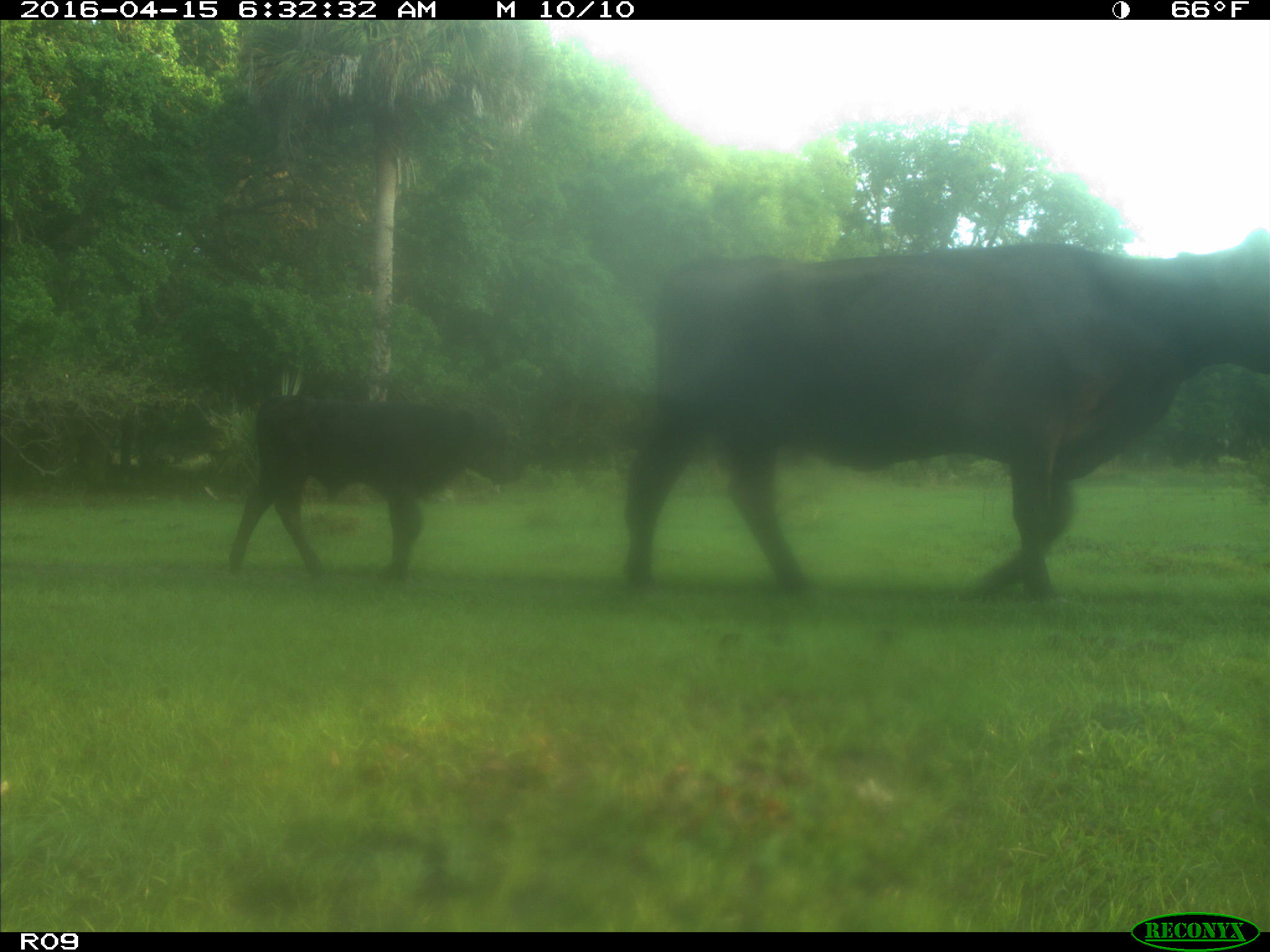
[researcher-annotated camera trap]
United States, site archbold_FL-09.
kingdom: Animalia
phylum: Chordata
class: Mammalia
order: Artiodactyla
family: Bovidae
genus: Bos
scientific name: Bos taurus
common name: domestic cow